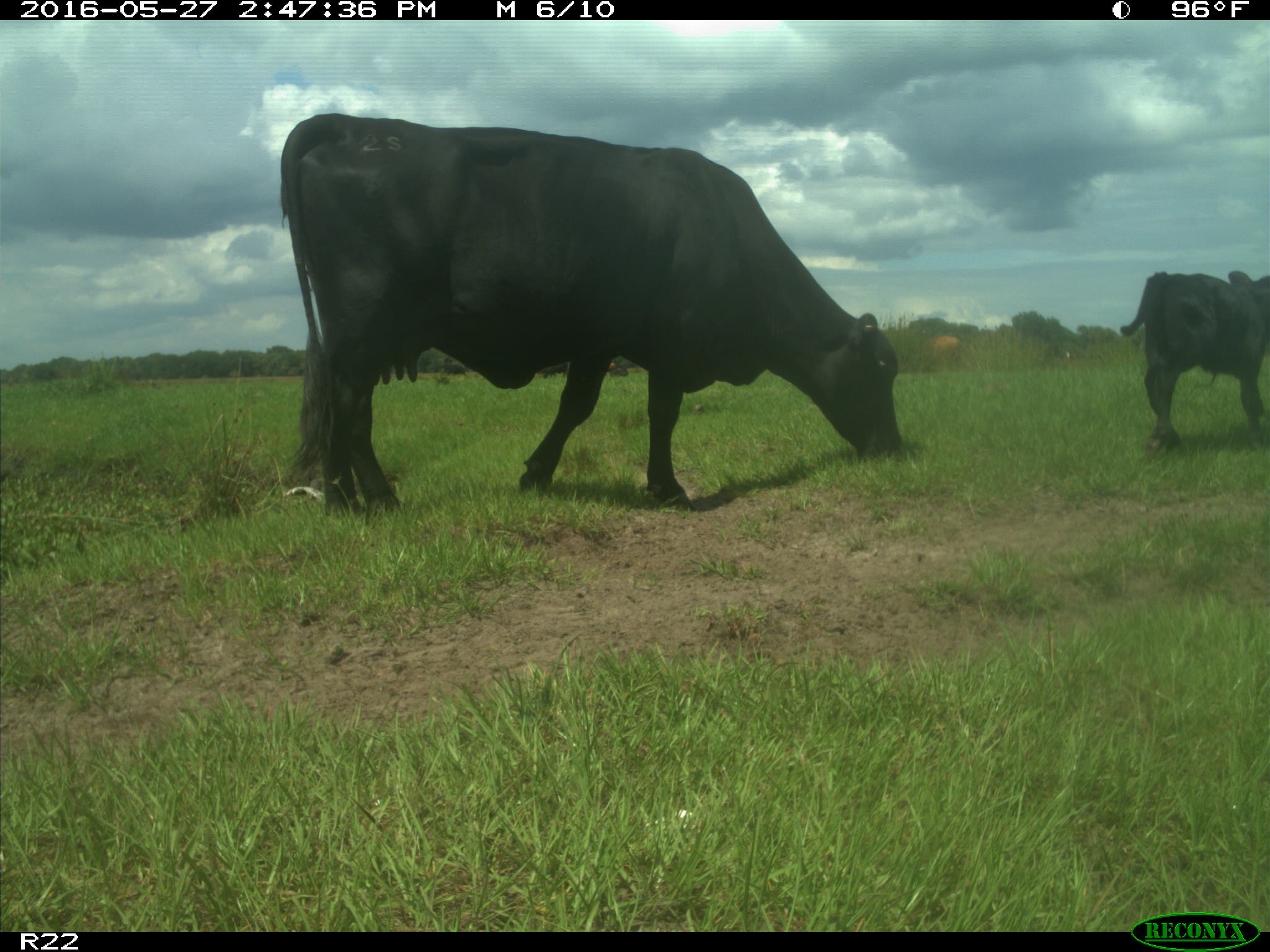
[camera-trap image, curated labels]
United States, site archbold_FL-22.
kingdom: Animalia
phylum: Chordata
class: Mammalia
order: Artiodactyla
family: Bovidae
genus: Bos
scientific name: Bos taurus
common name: domestic cow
Bos taurus (domestic cow).